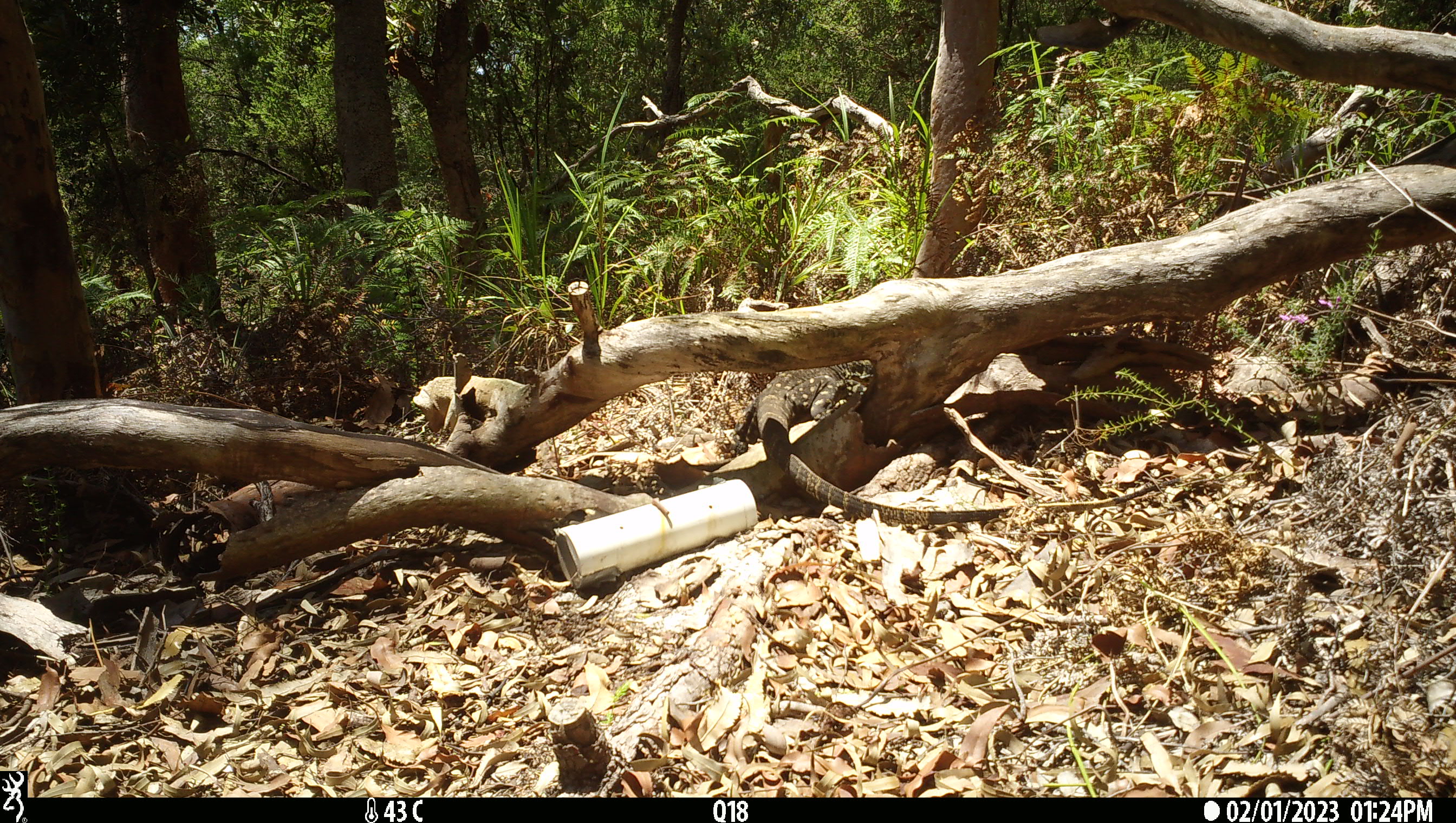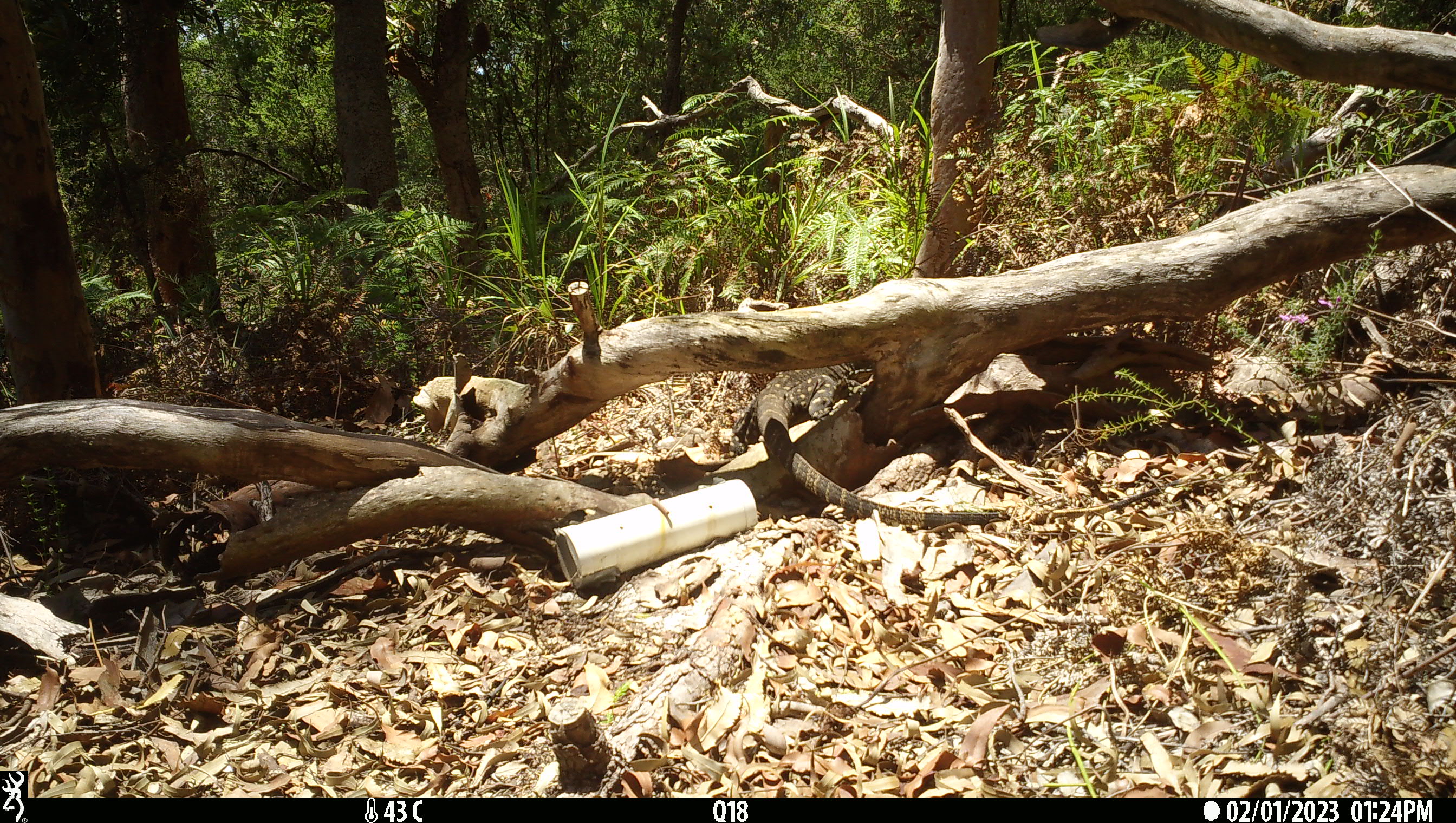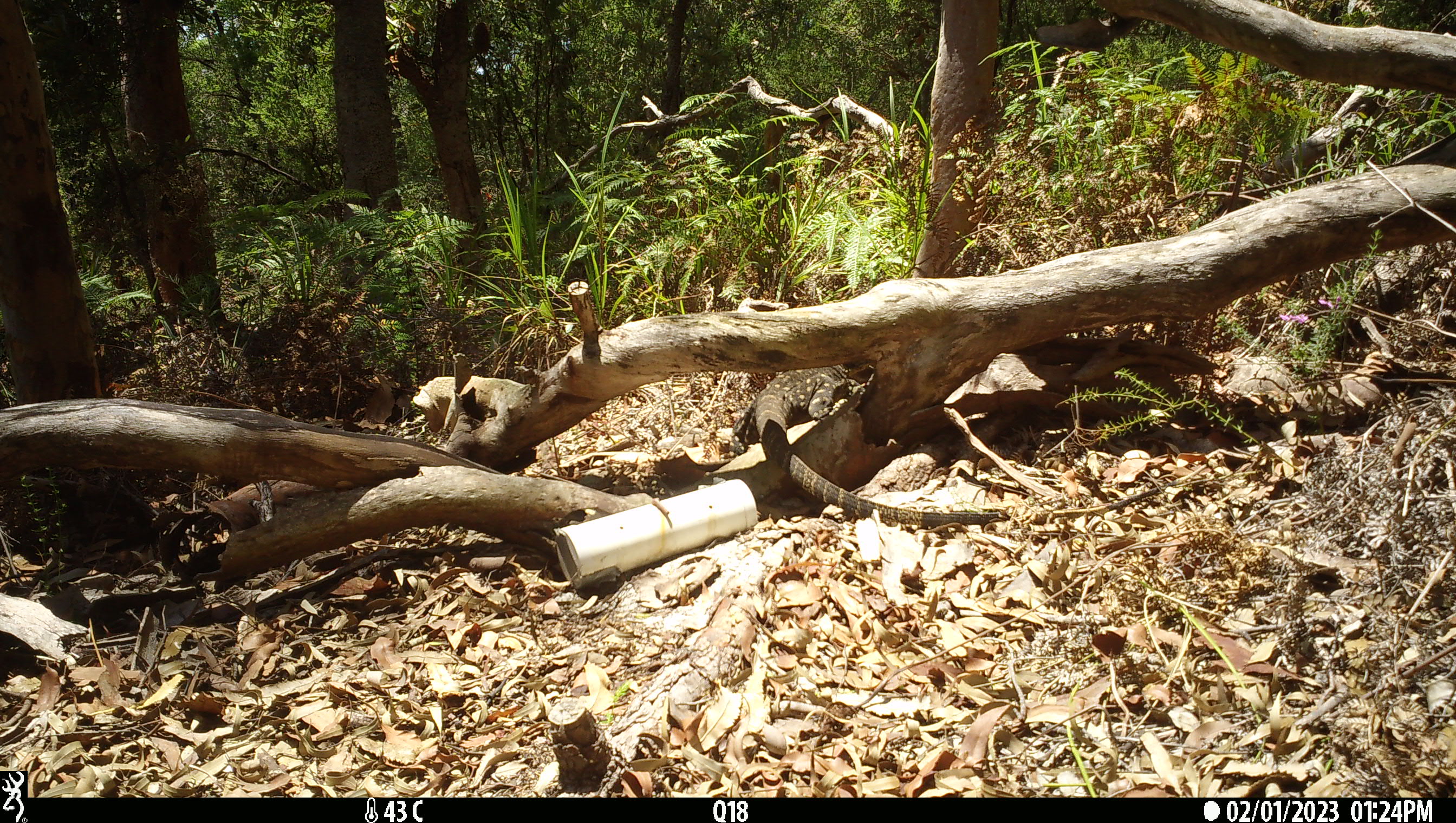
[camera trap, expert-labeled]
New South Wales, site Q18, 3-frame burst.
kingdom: Animalia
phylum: Chordata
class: Reptilia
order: Squamata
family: Varanidae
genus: Varanus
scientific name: Varanus varius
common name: lace monitor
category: goanna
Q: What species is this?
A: Goanna (lace monitor) (Varanus varius).